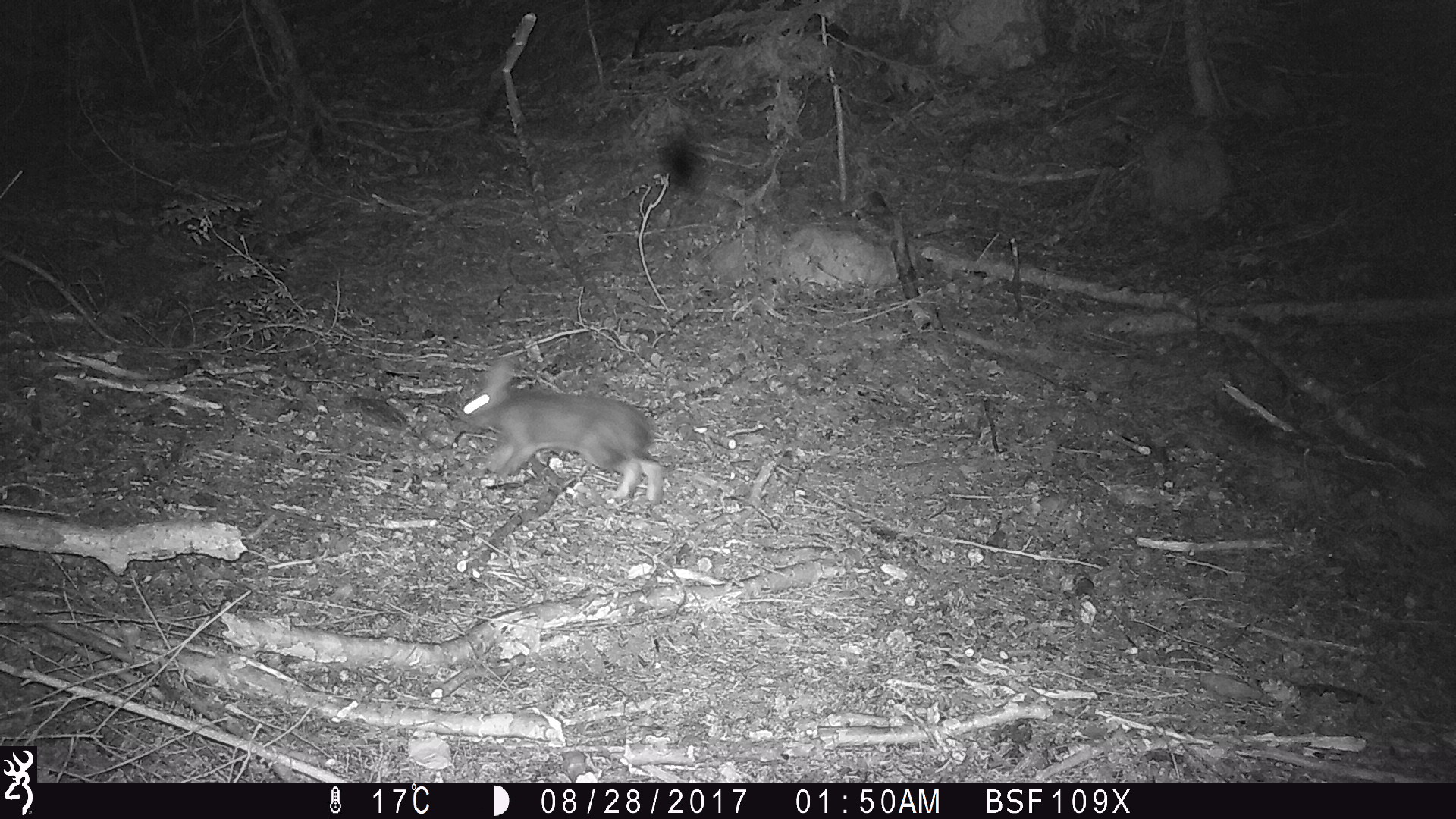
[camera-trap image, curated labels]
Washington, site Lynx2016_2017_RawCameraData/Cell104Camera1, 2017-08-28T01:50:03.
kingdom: Animalia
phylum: Chordata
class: Mammalia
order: Lagomorpha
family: Leporidae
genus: Lepus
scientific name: Lepus americanus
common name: snowshoe hare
Lepus americanus (snowshoe hare). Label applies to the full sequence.